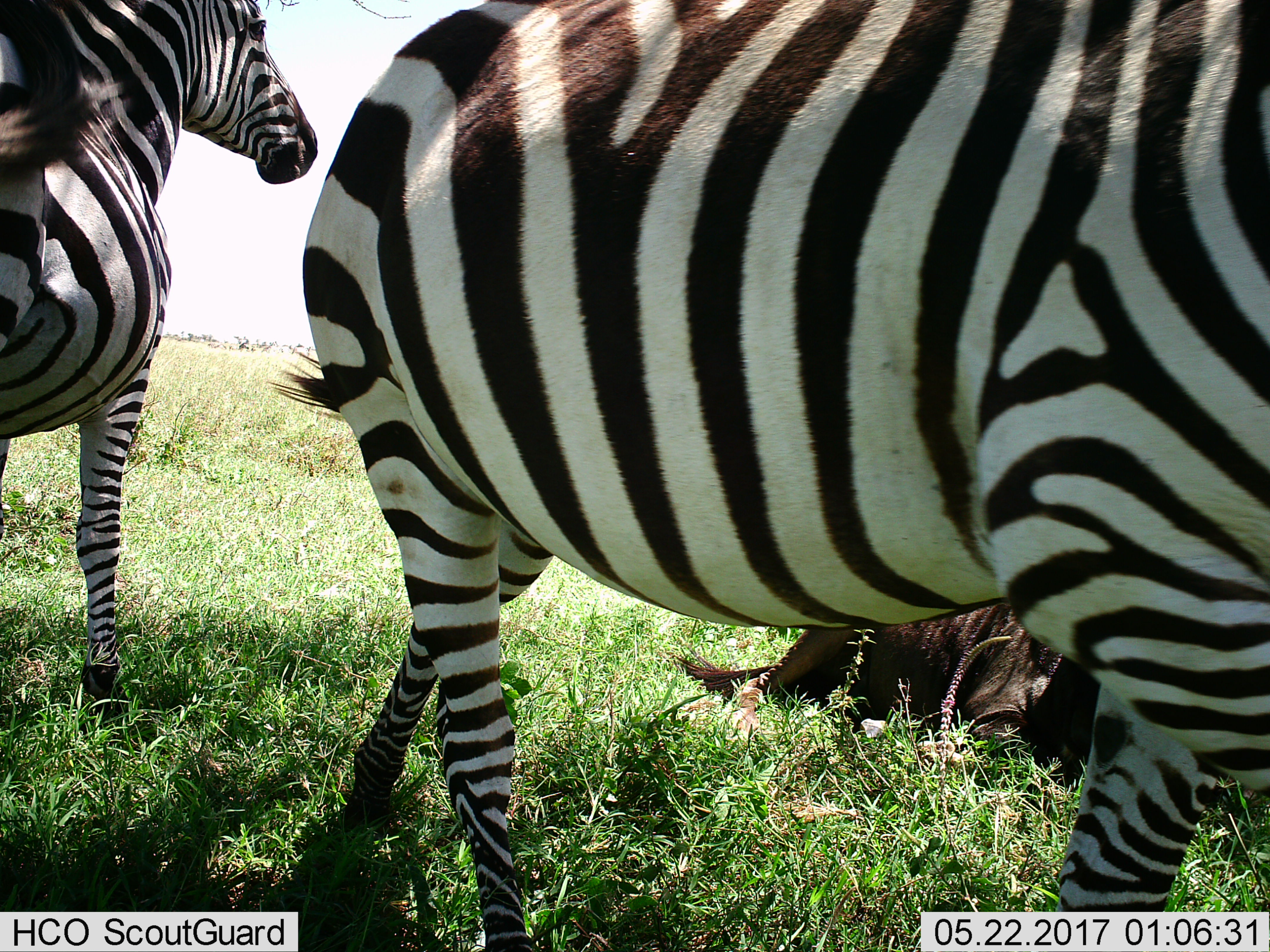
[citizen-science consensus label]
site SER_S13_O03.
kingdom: Animalia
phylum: Chordata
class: Mammalia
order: Artiodactyla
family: Bovidae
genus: Connochaetes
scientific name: Connochaetes taurinus taurinus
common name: blue wildebeest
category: wildebeestblue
Wildebeestblue (blue wildebeest) (Connochaetes taurinus taurinus), count 1. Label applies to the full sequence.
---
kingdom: Animalia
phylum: Chordata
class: Mammalia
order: Perissodactyla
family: Equidae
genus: Equus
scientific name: Equus quagga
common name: plains zebra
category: zebraplains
Zebraplains (plains zebra) (Equus quagga), count 2. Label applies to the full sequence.